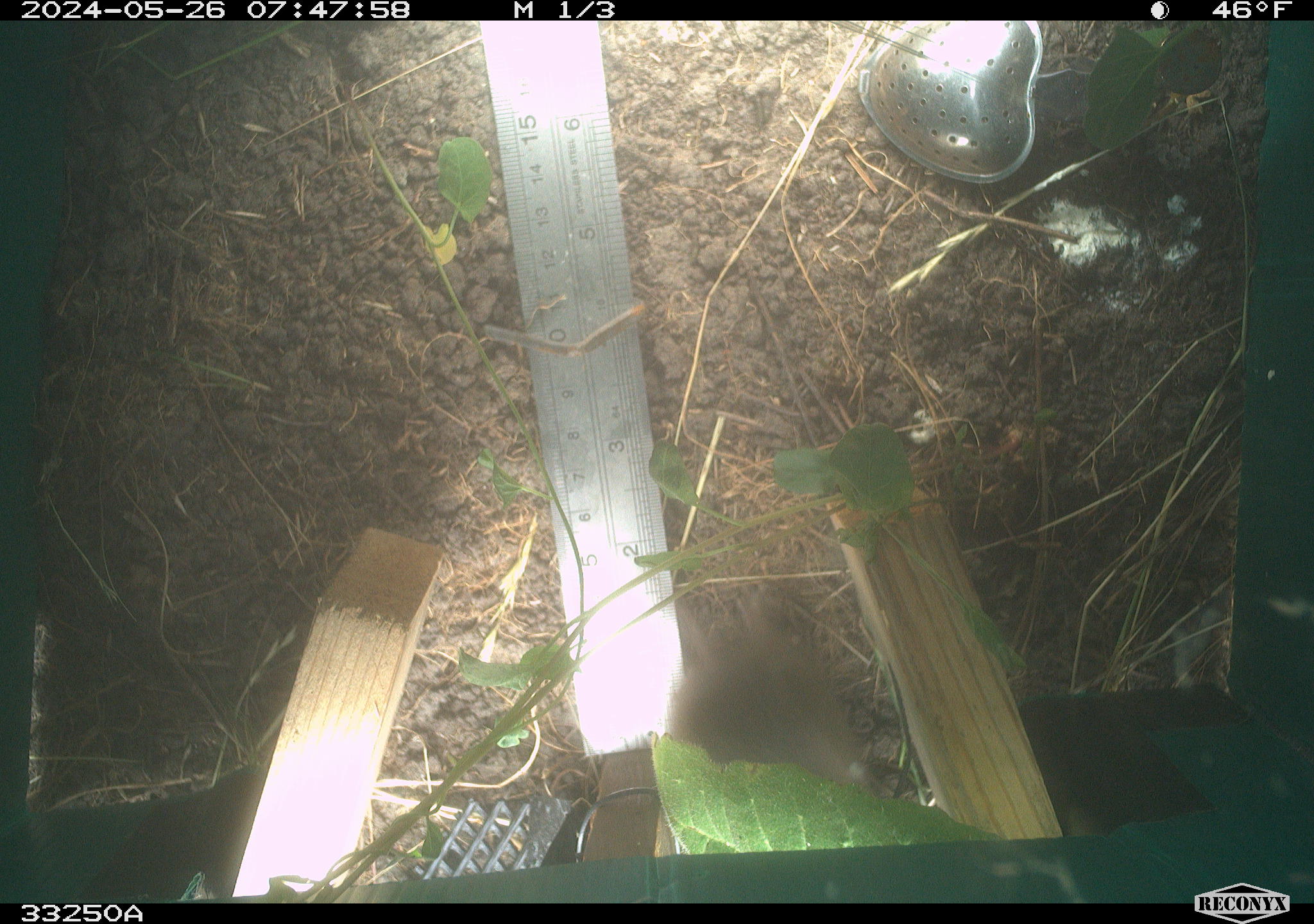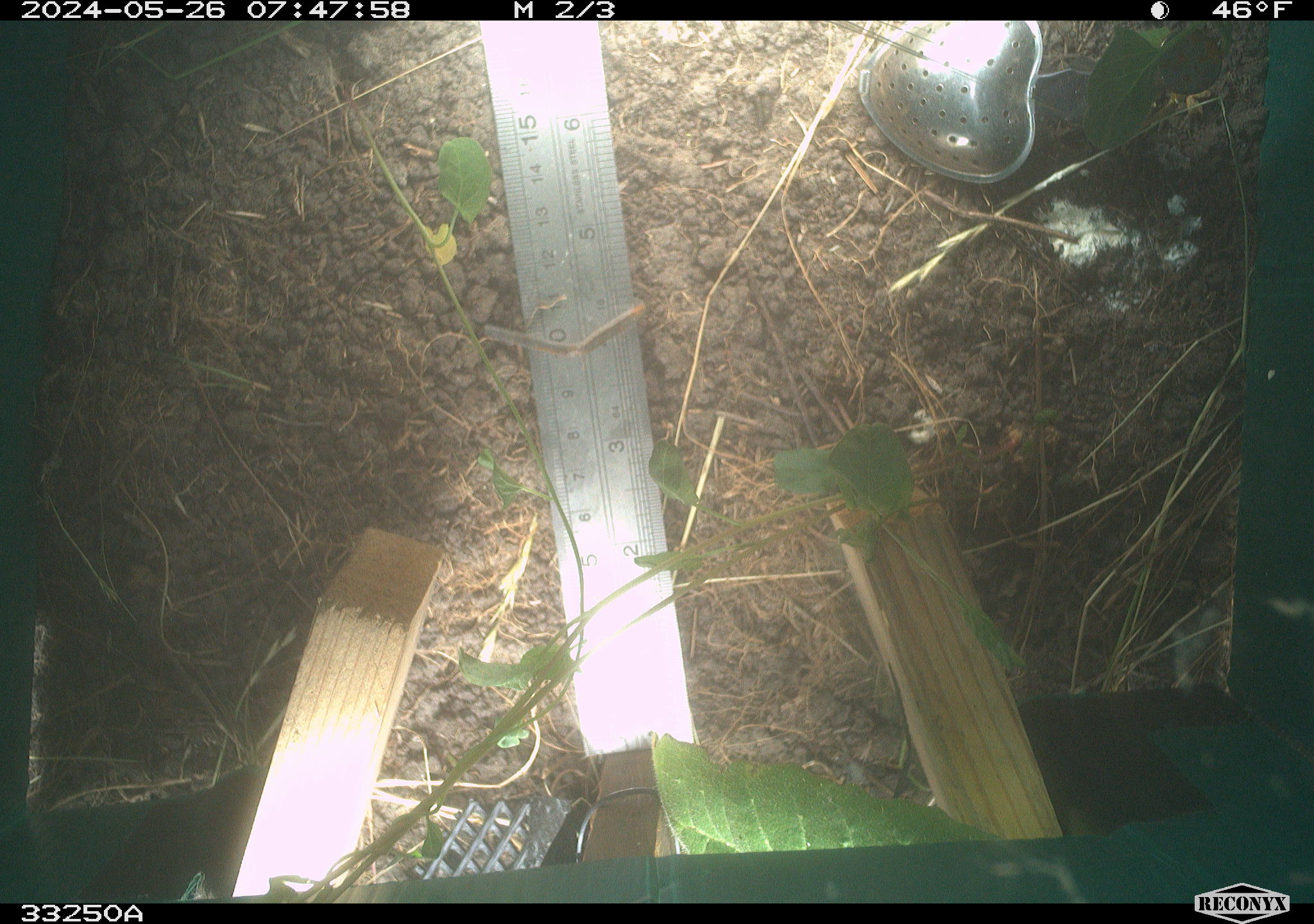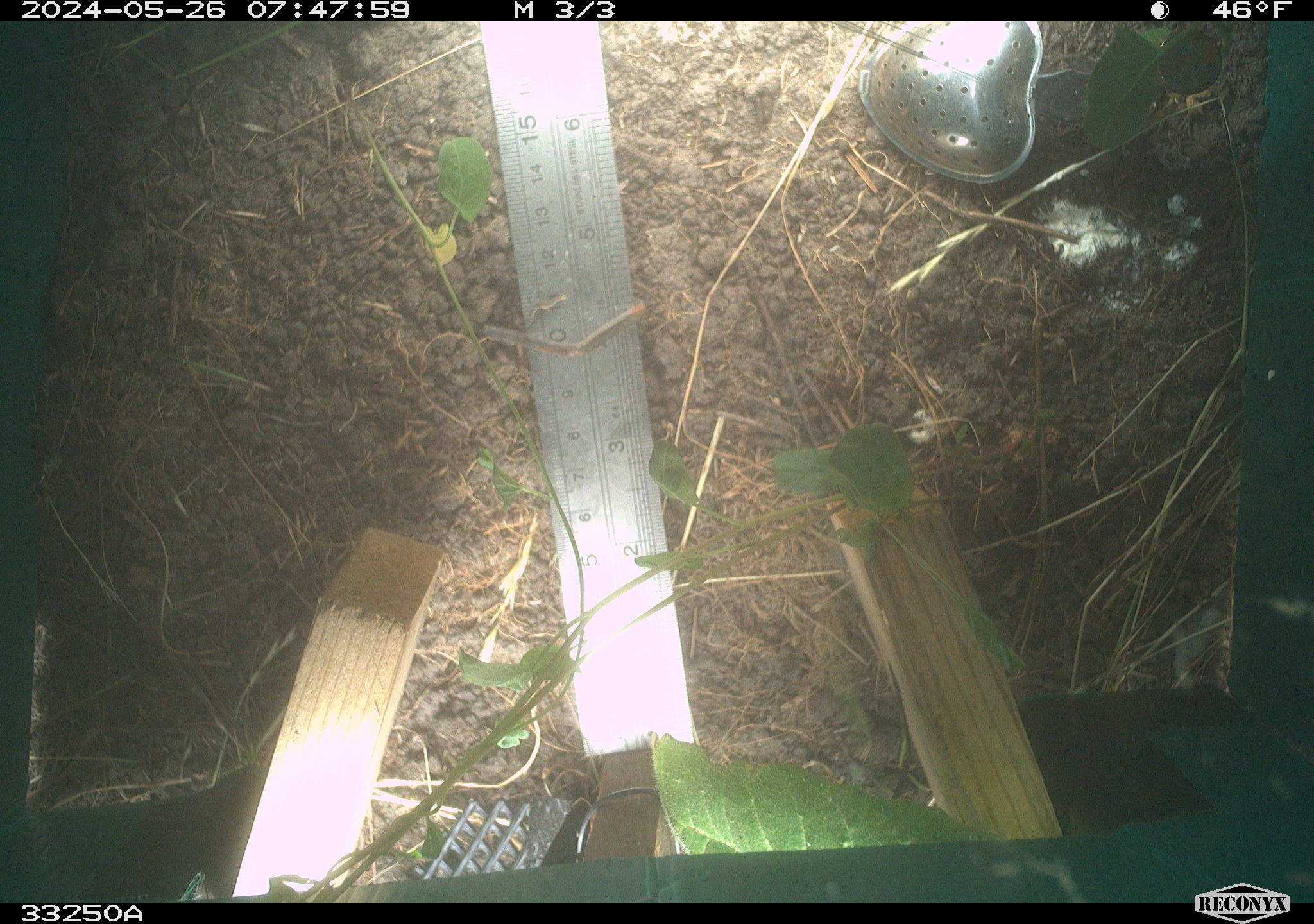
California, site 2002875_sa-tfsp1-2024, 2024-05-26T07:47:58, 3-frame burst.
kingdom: Animalia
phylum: Chordata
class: Mammalia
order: Rodentia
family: Cricetidae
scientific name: Arvicolinae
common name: voles, lemmings, and muskrats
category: arvicolinae subfamily